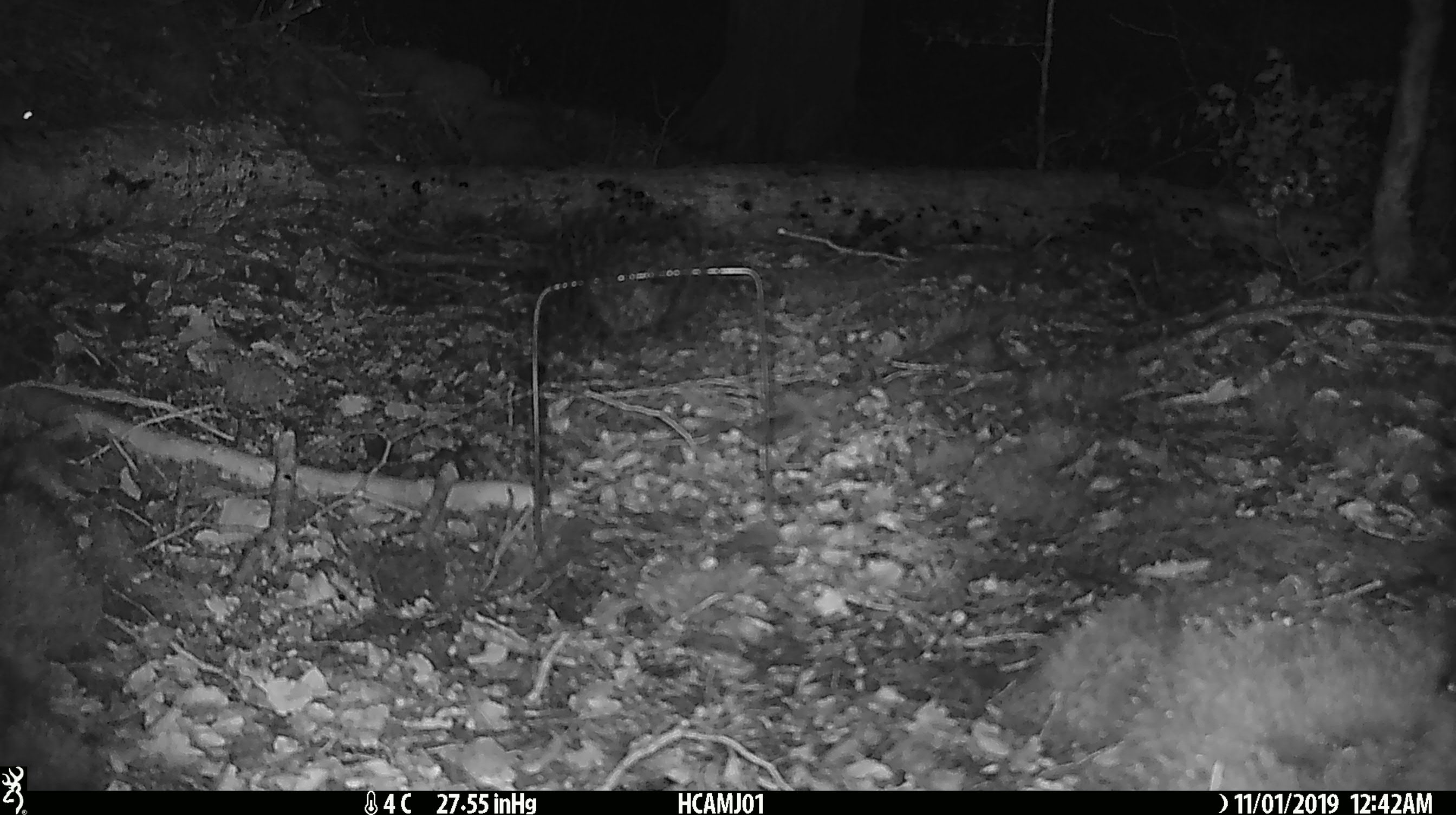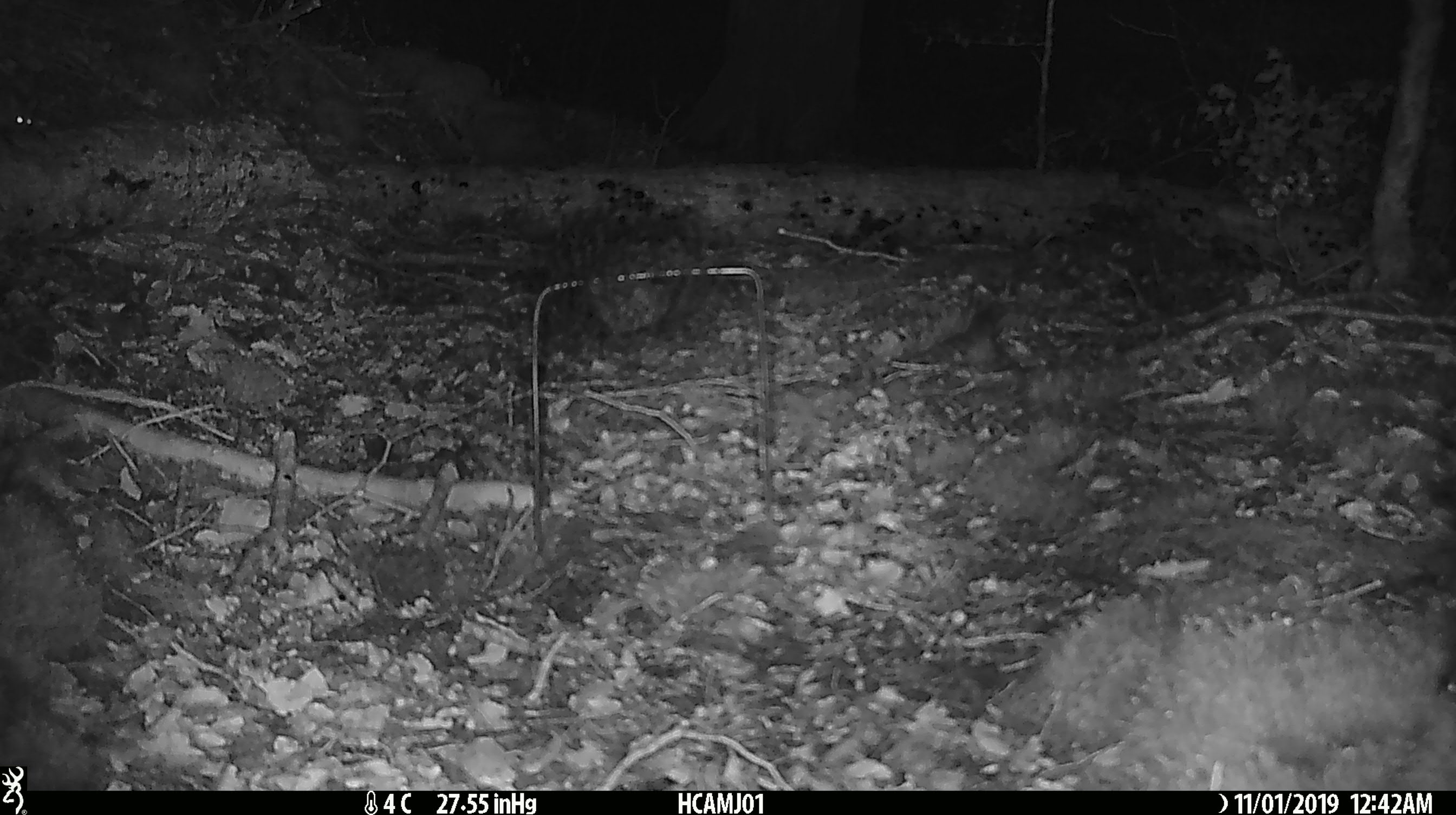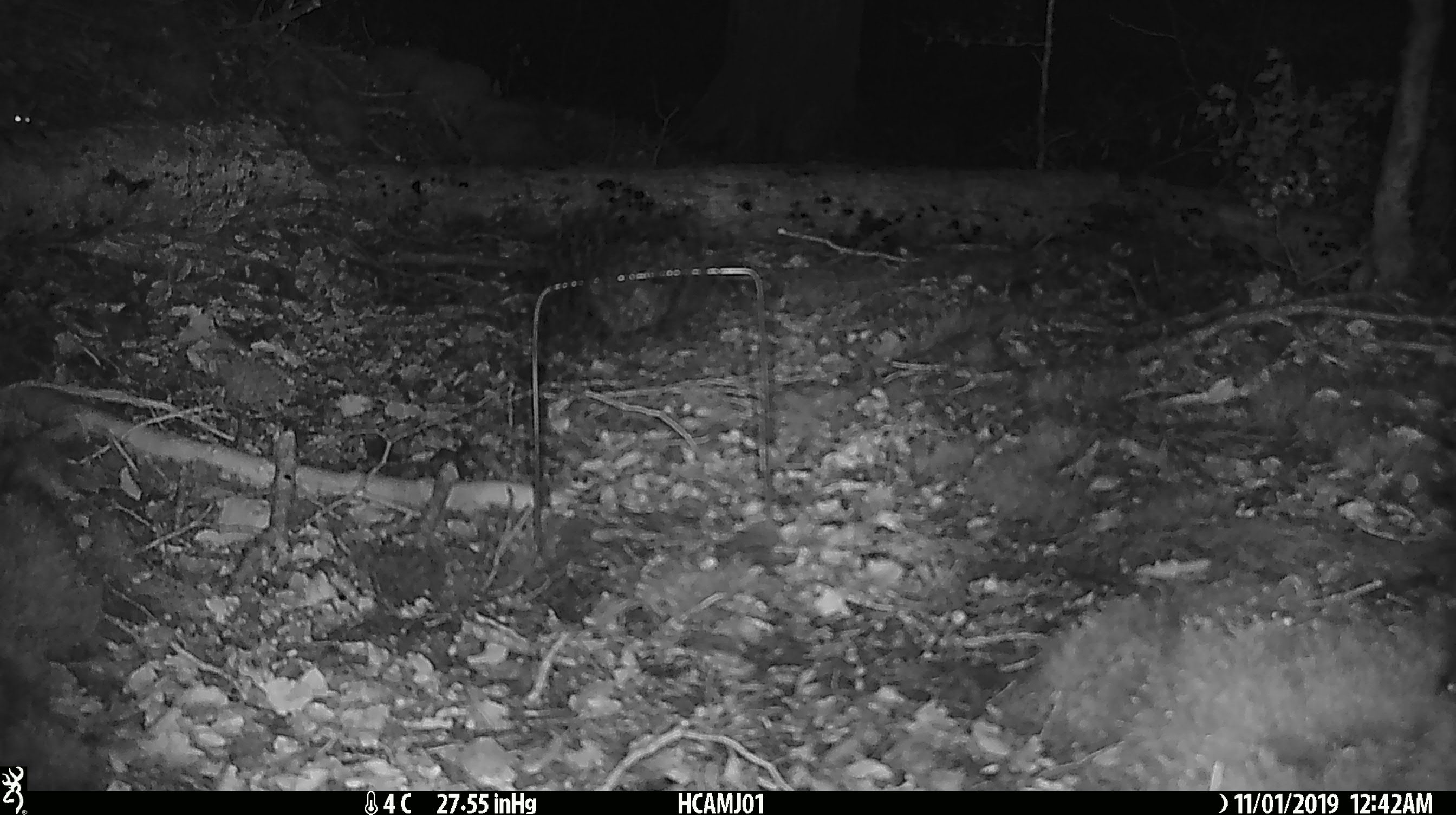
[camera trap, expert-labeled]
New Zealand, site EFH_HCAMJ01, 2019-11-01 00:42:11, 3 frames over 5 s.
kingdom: Animalia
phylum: Chordata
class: Mammalia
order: Rodentia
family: Muridae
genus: Mus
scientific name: Mus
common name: mouse